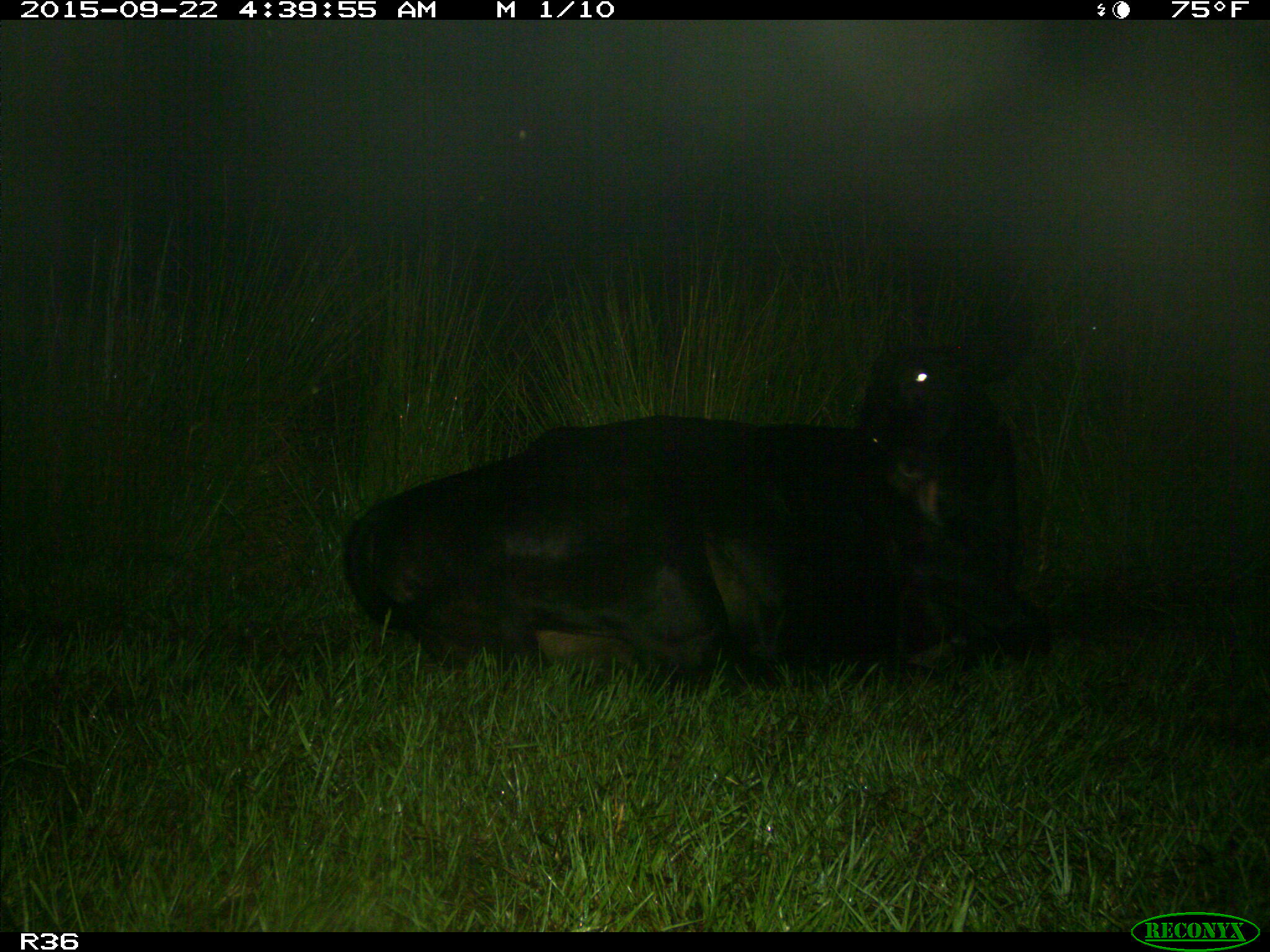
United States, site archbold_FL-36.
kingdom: Animalia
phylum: Chordata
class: Mammalia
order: Artiodactyla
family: Bovidae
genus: Bos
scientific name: Bos taurus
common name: domestic cow